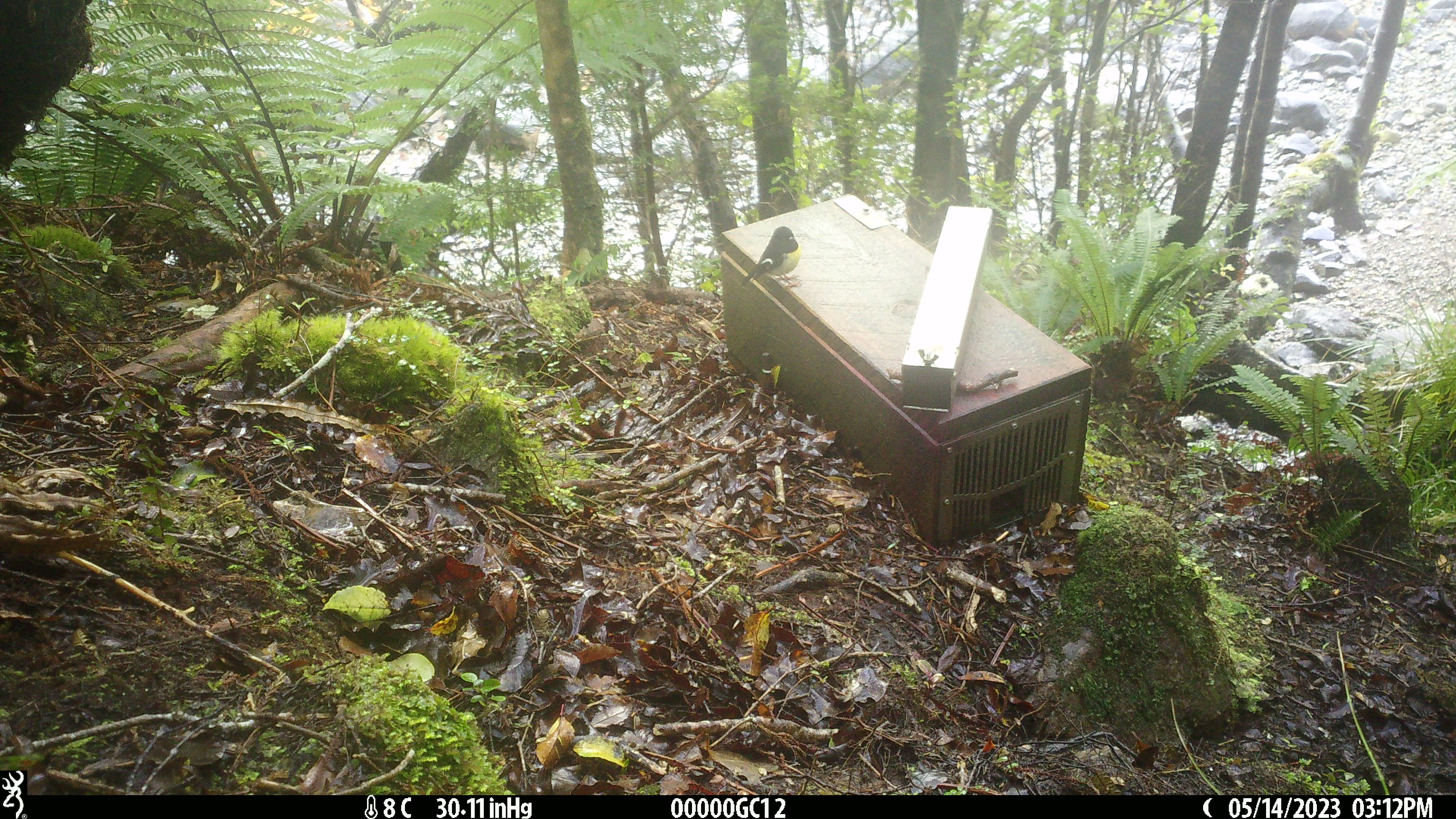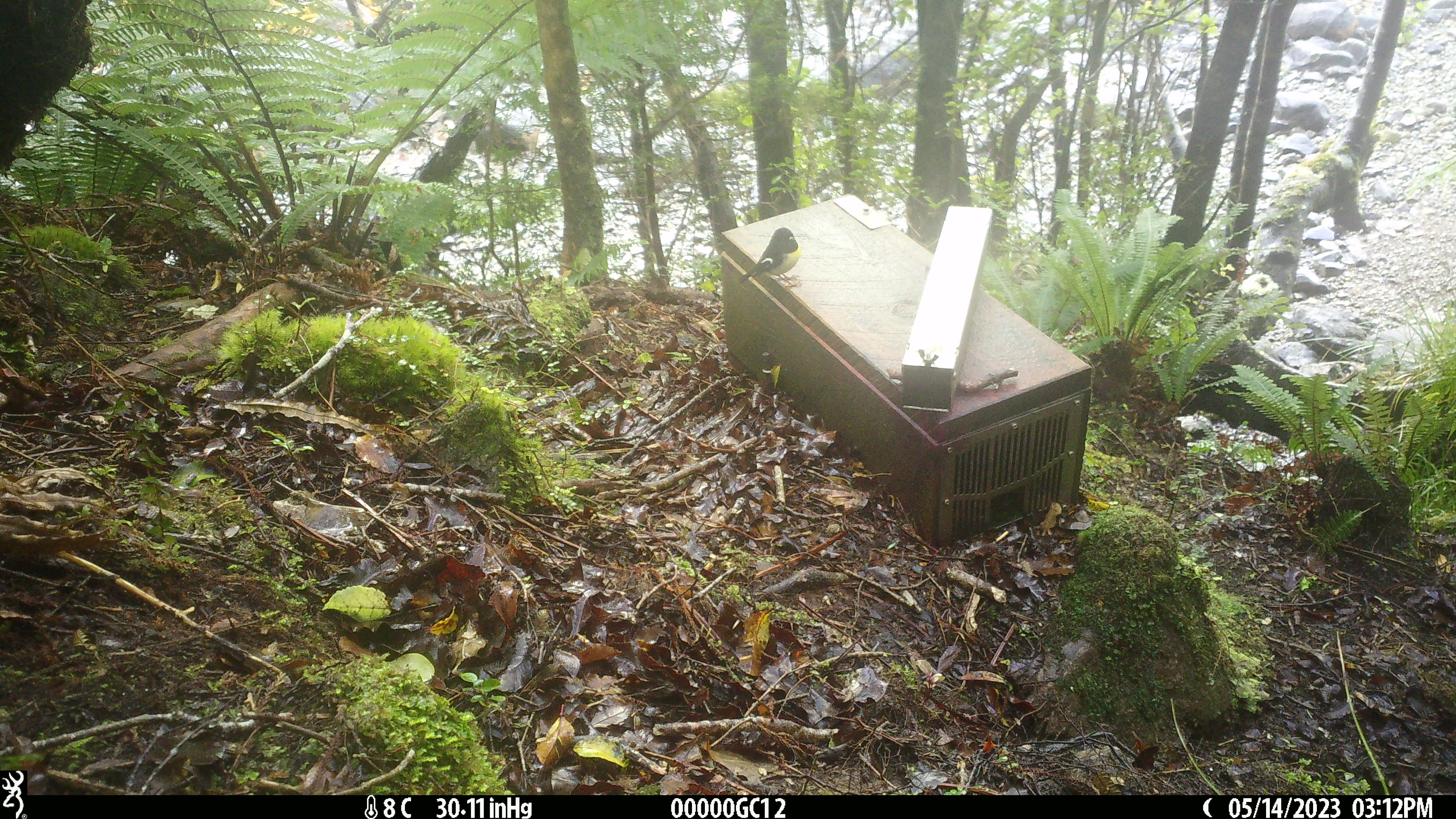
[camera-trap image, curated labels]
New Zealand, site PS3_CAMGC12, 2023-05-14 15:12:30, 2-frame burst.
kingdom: Animalia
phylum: Chordata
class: Aves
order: Passeriformes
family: Petroicidae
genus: Petroica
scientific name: Petroica macrocephala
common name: tomtit